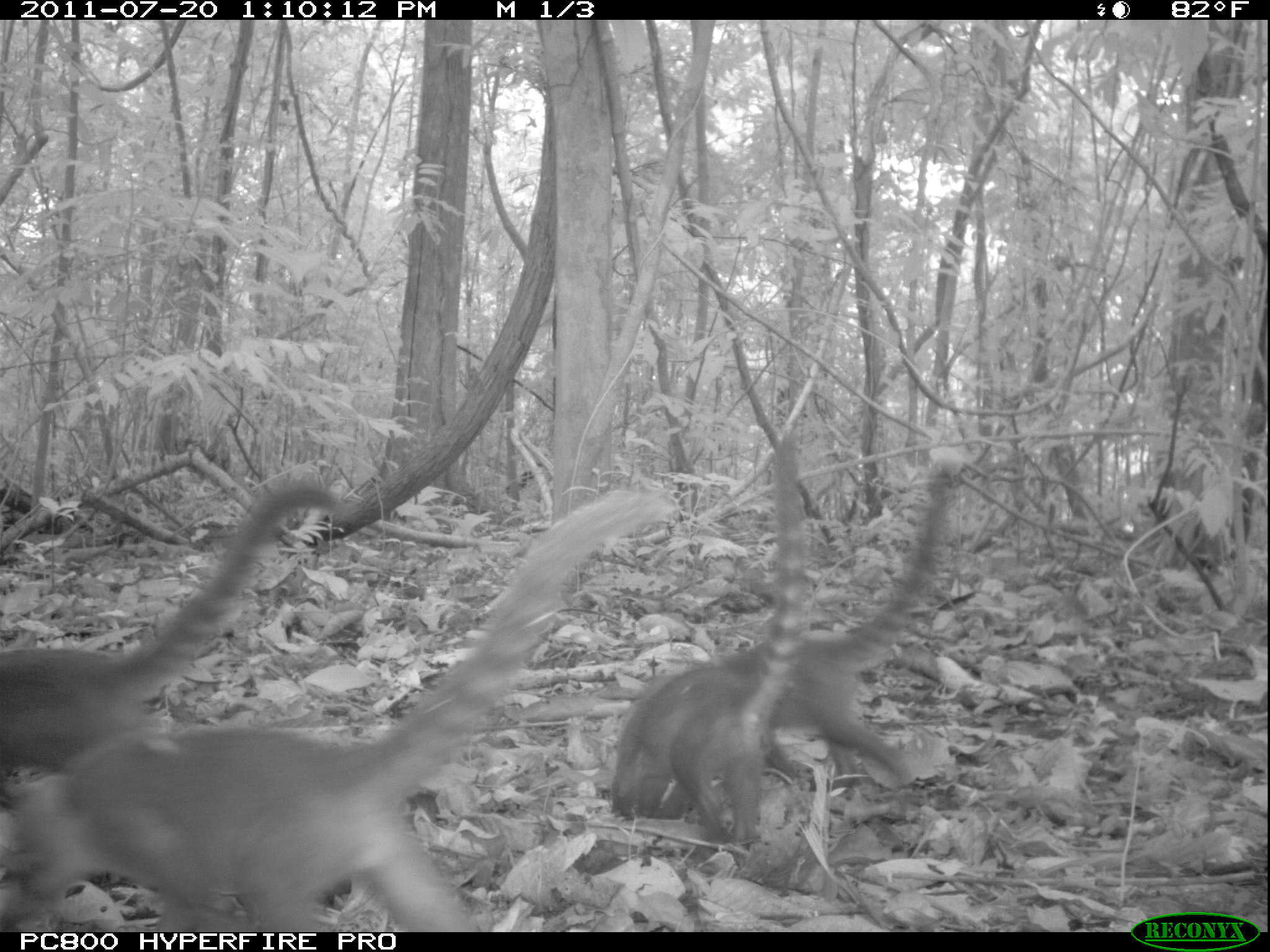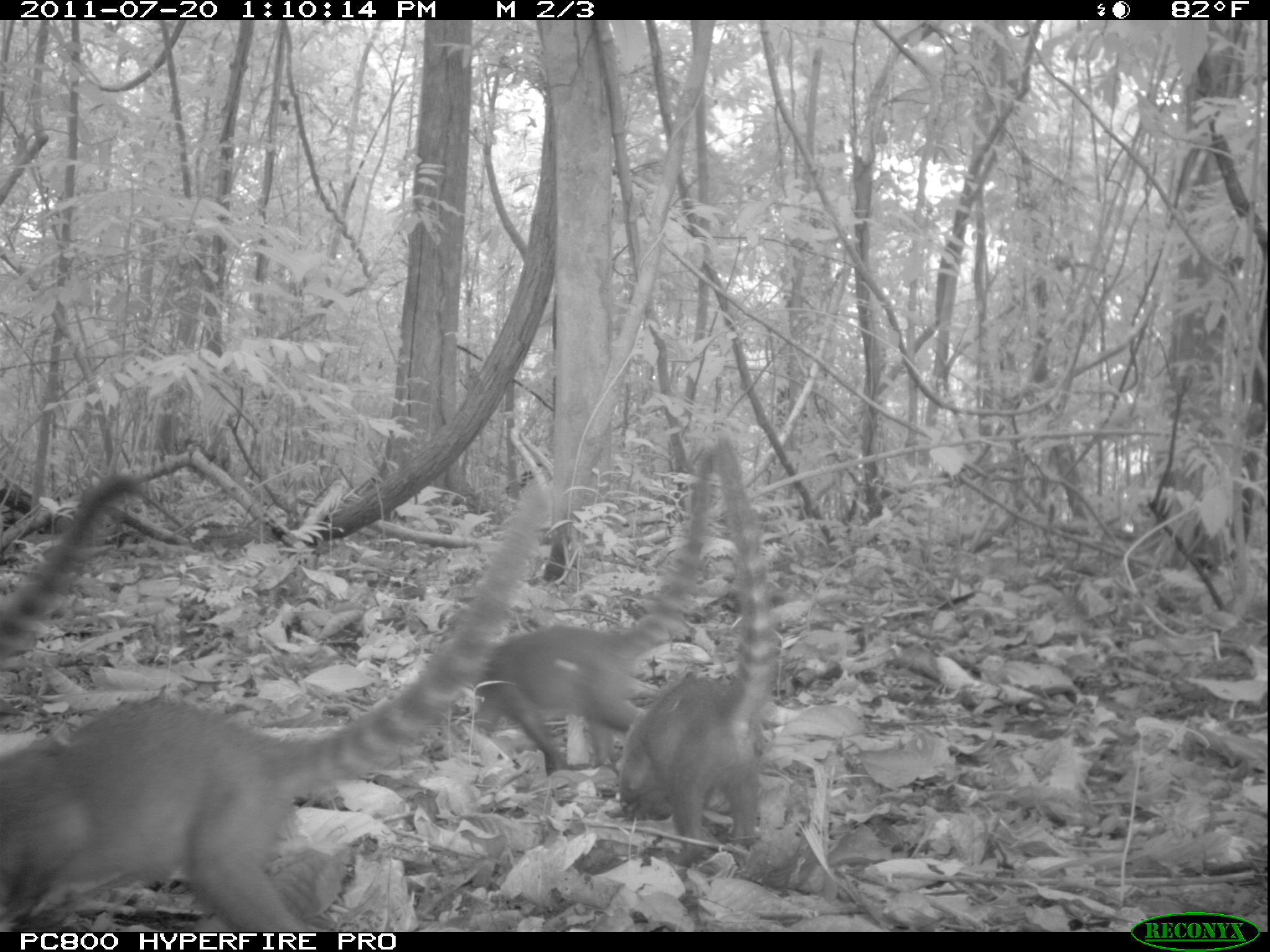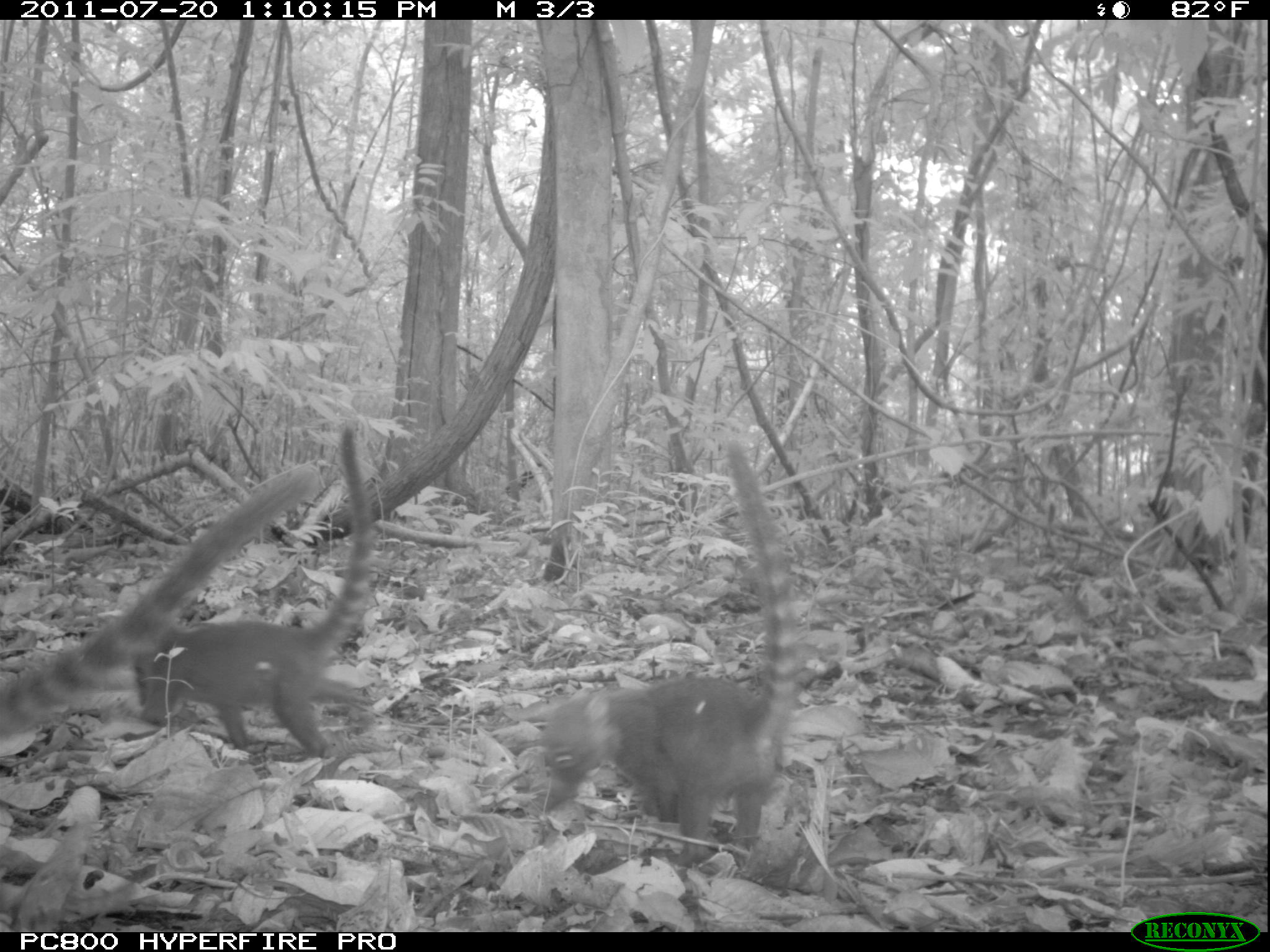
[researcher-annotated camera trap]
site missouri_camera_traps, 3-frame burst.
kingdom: Animalia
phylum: Chordata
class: Mammalia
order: Carnivora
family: Procyonidae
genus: Nasua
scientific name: Nasua narica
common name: white-nosed coati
White-nosed coati (Nasua narica). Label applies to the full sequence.